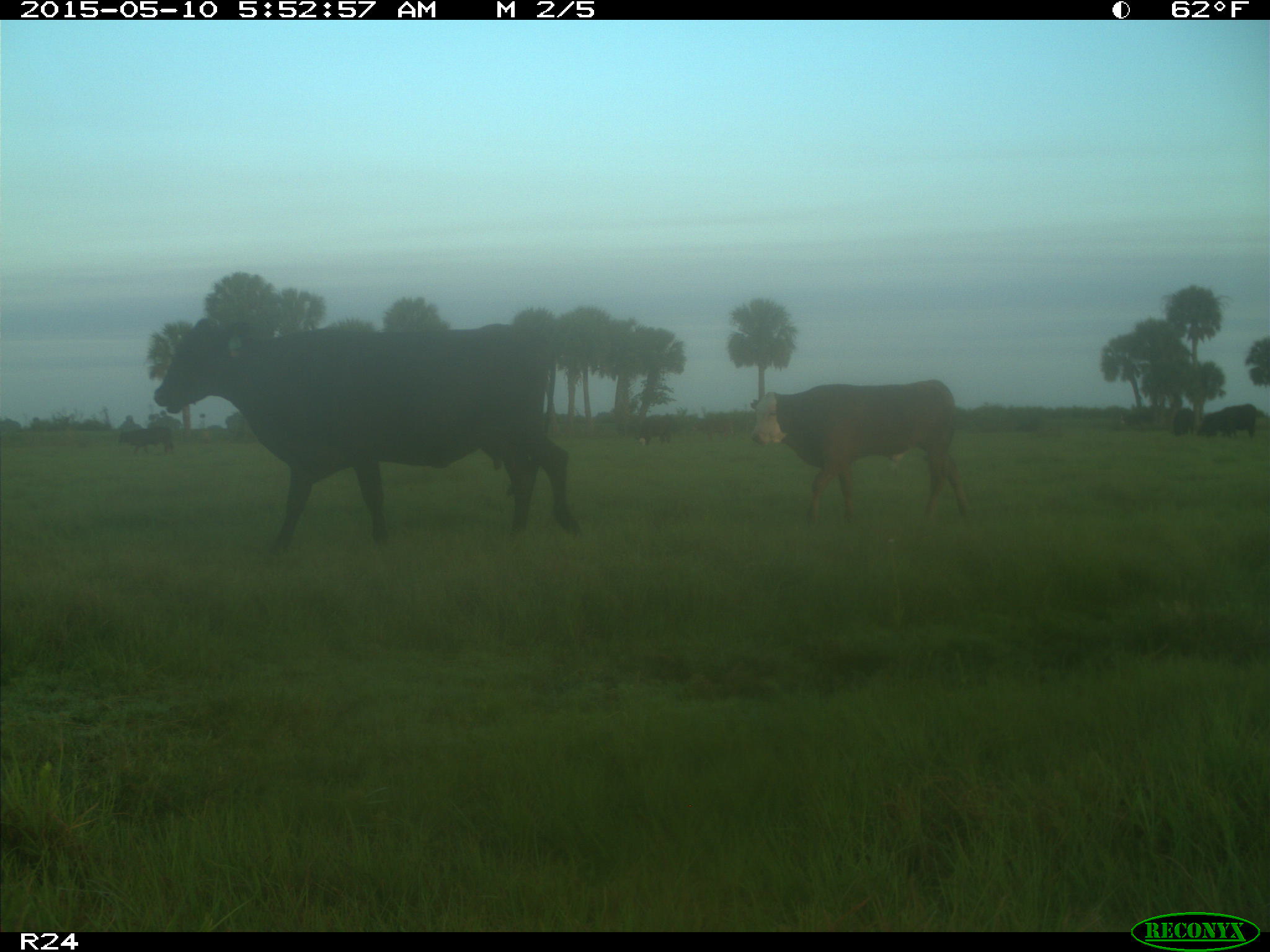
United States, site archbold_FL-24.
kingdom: Animalia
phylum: Chordata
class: Mammalia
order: Artiodactyla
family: Bovidae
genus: Bos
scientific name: Bos taurus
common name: domestic cow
Bos taurus (domestic cow).